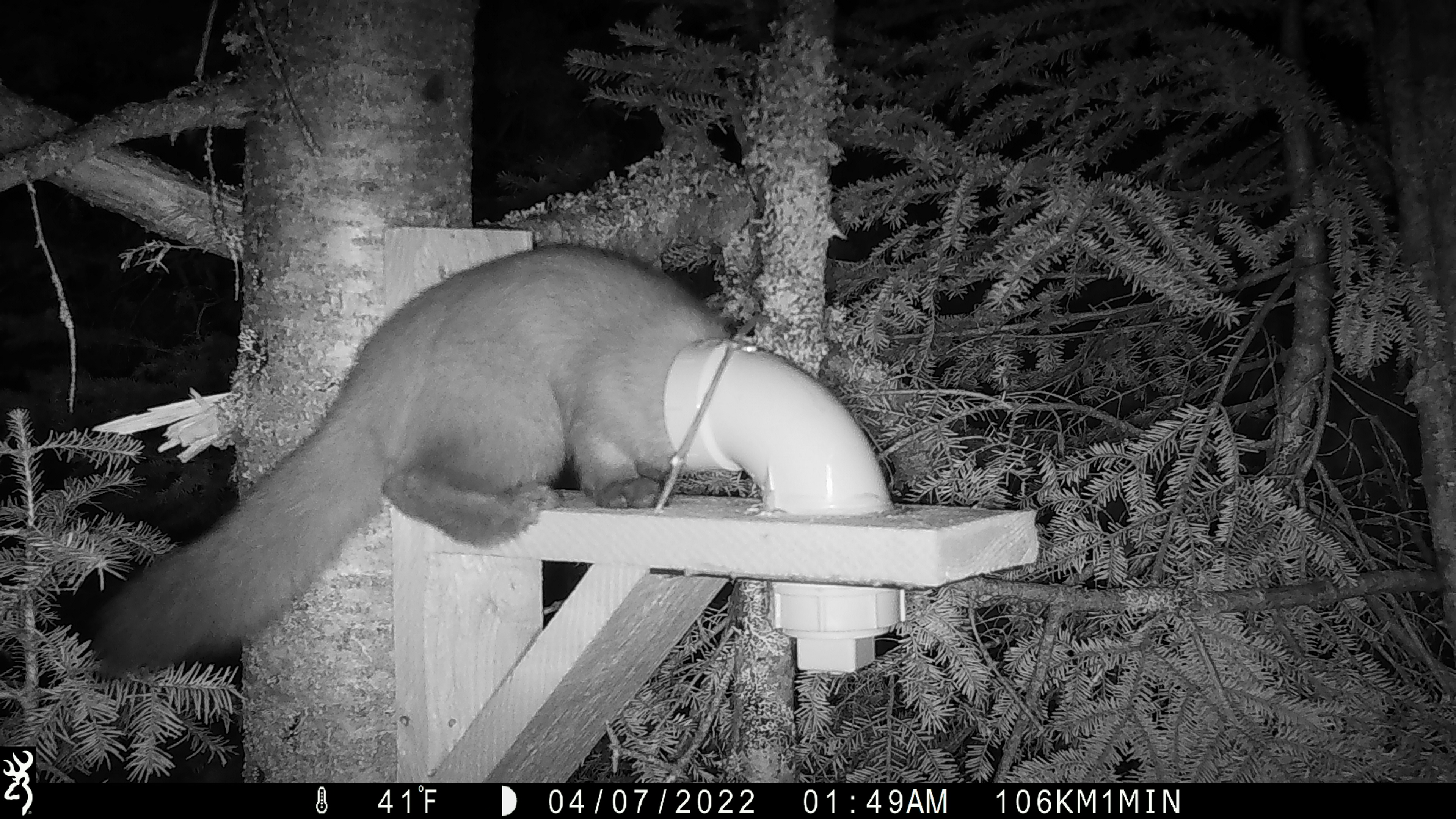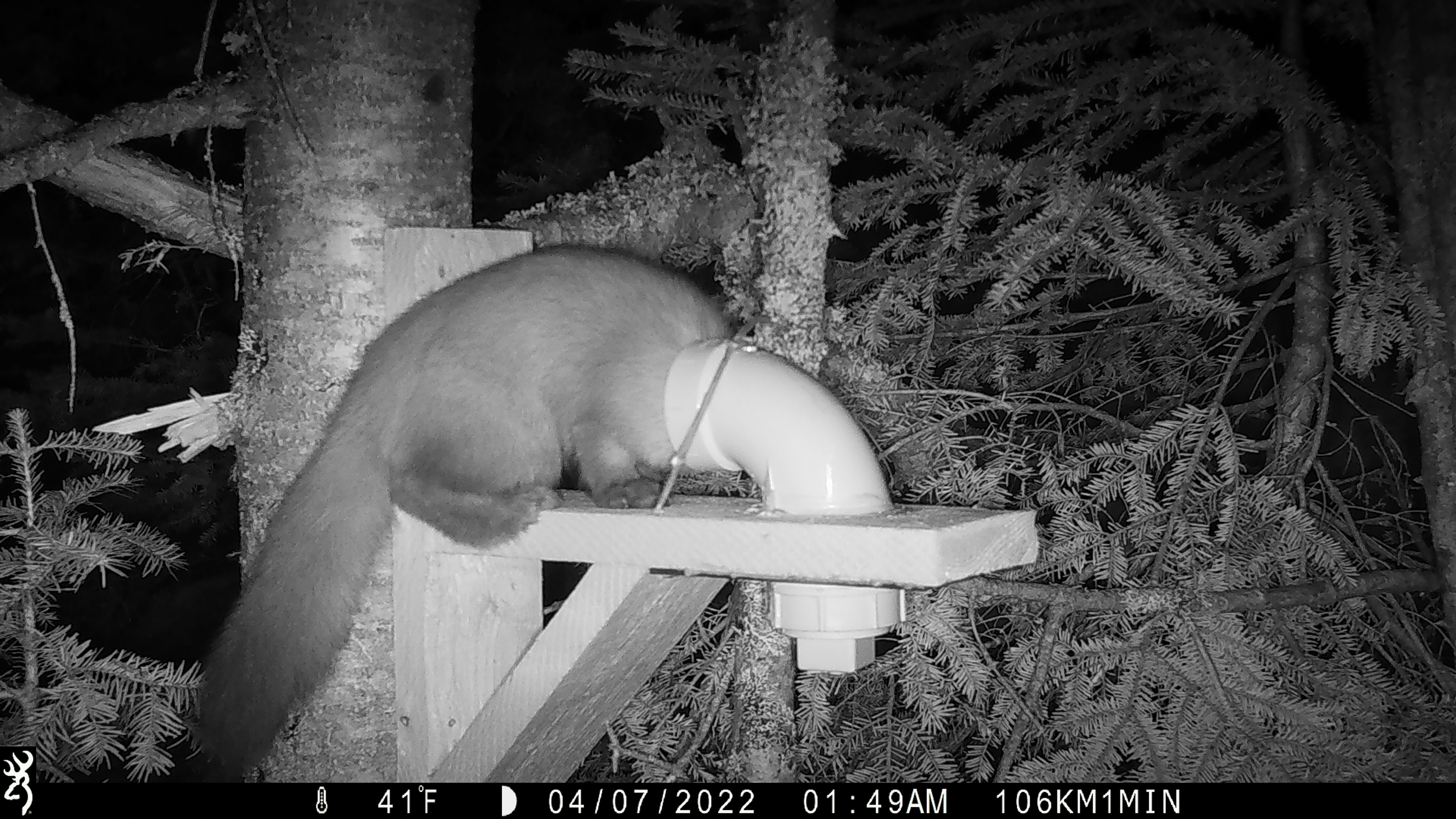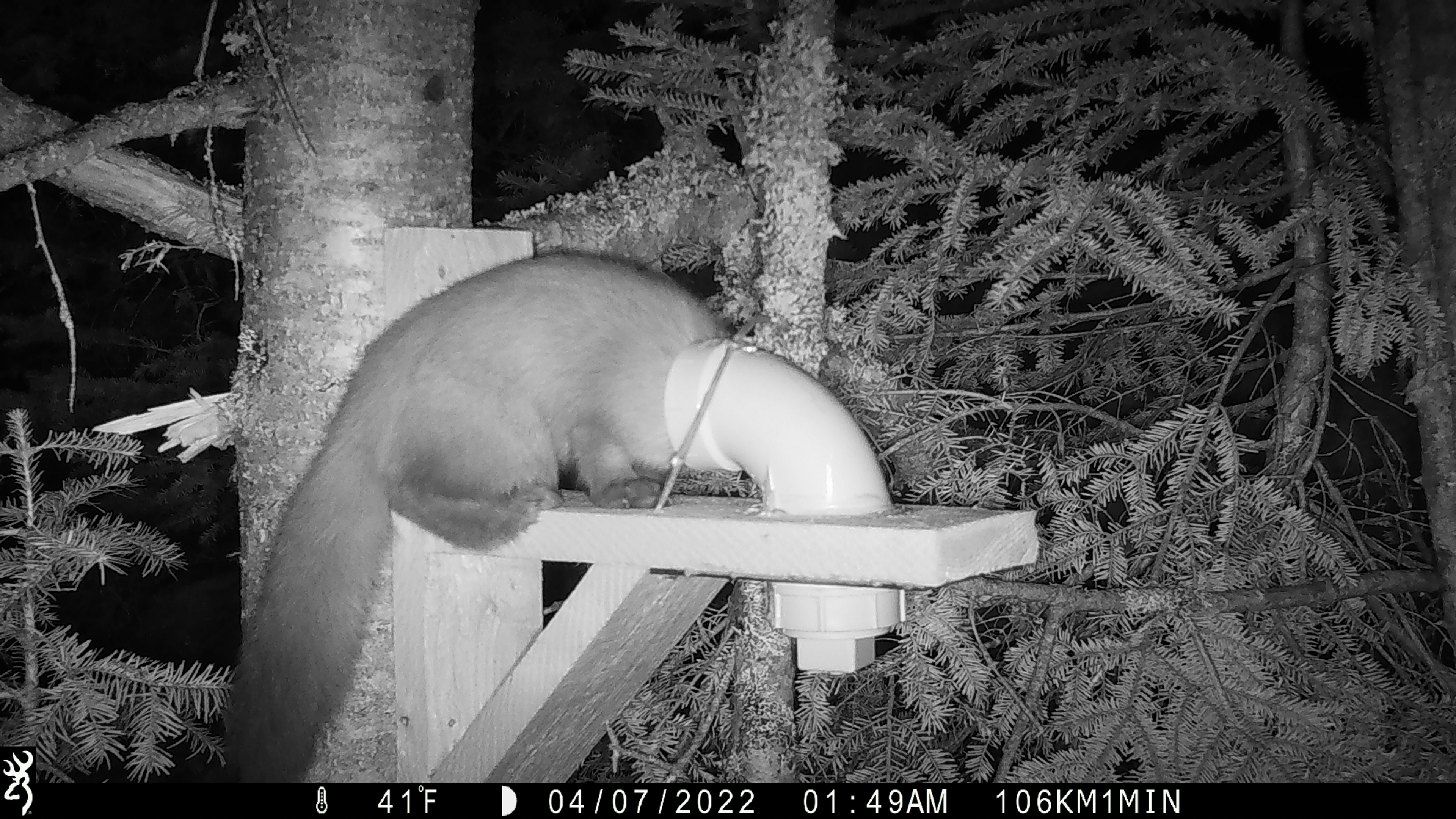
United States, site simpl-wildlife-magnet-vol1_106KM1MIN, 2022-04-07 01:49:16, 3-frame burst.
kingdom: Animalia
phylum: Chordata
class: Mammalia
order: Carnivora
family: Mustelidae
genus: Martes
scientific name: Martes americana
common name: american marten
American marten (Martes americana).